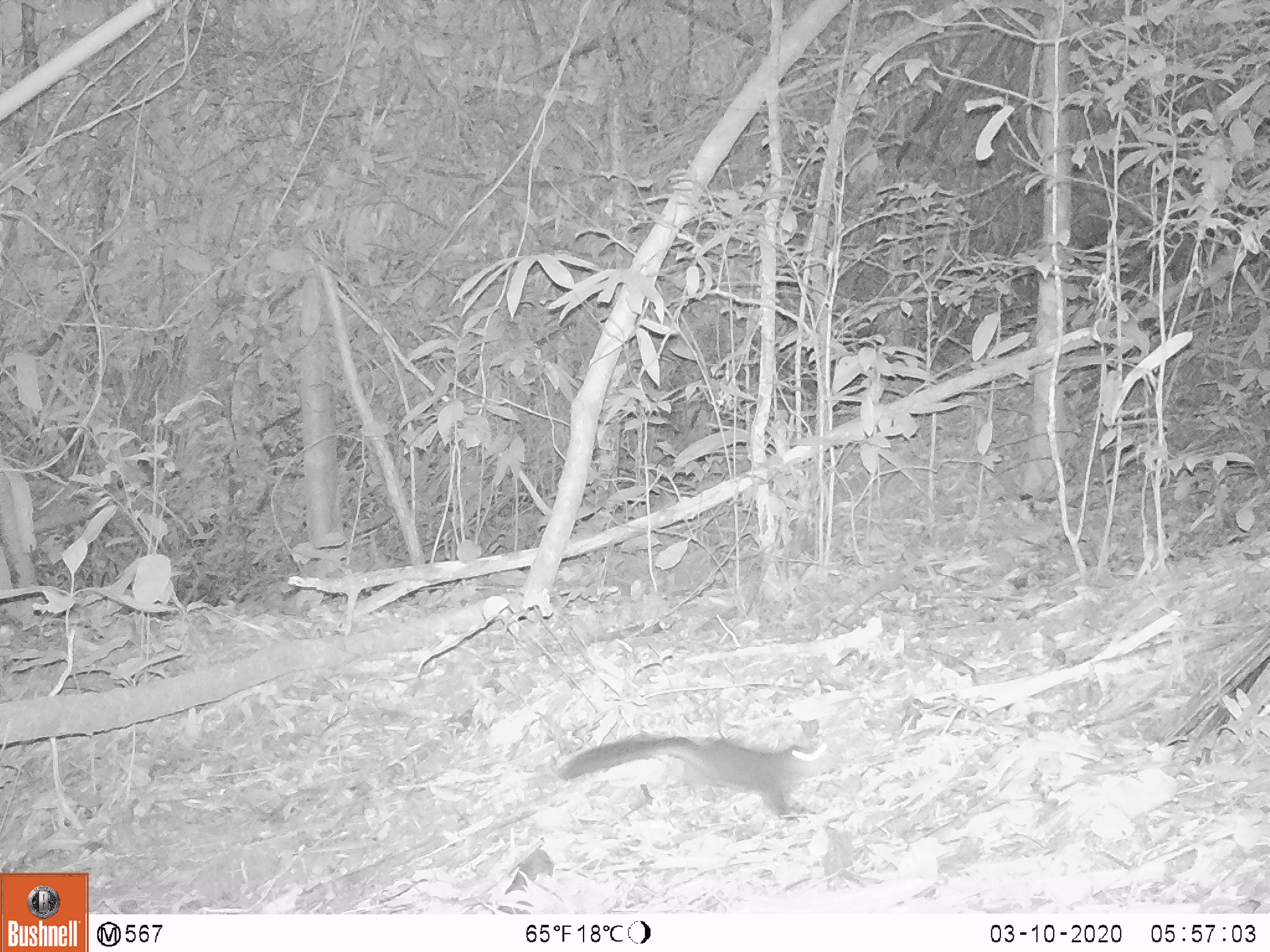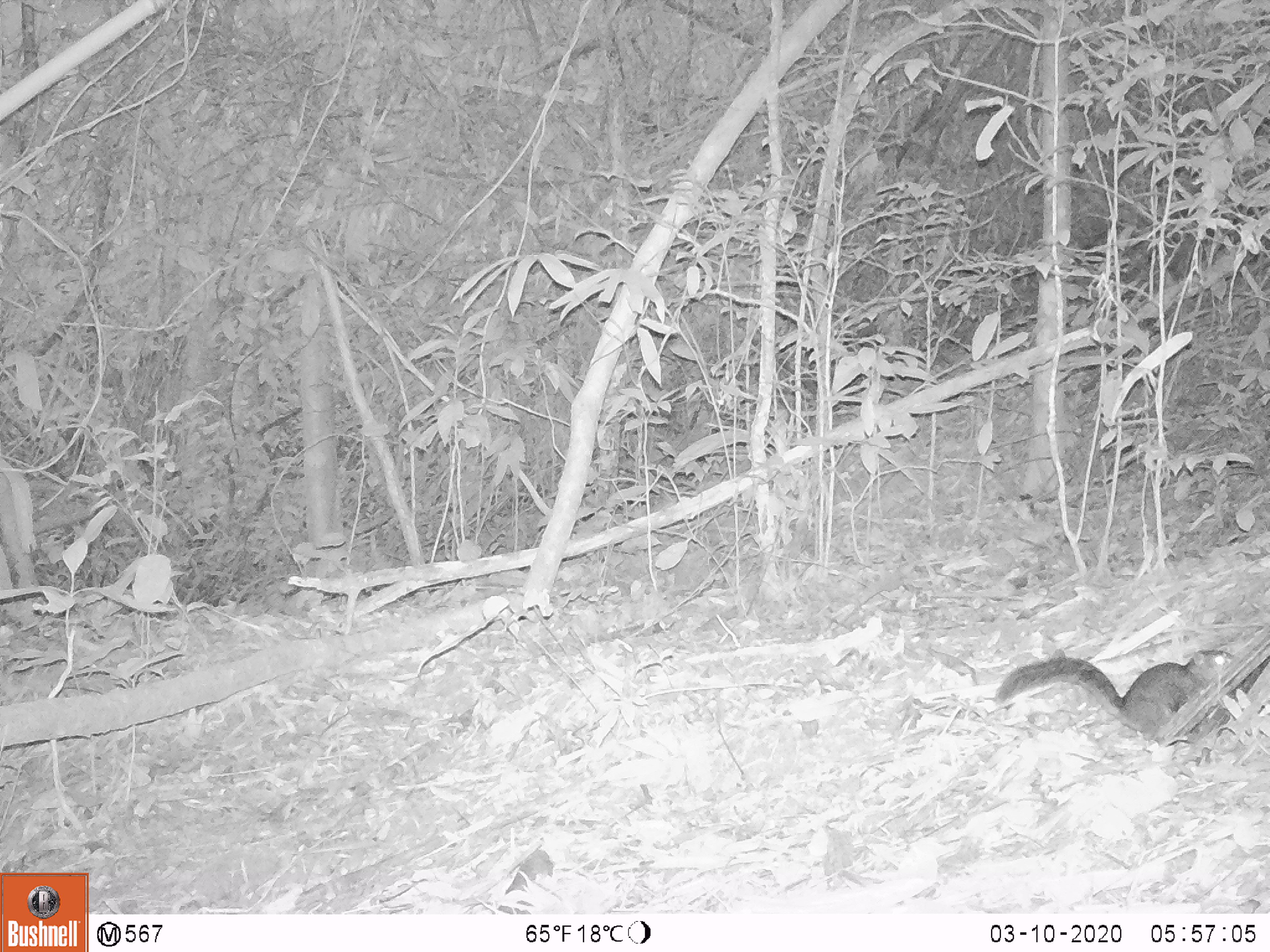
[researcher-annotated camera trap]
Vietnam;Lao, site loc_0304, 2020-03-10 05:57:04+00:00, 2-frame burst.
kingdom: Animalia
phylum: Chordata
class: Mammalia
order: Rodentia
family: Sciuridae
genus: Dremomys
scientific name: Dremomys rufigenis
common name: red-cheeked squirrel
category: red cheeked squirrel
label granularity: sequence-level